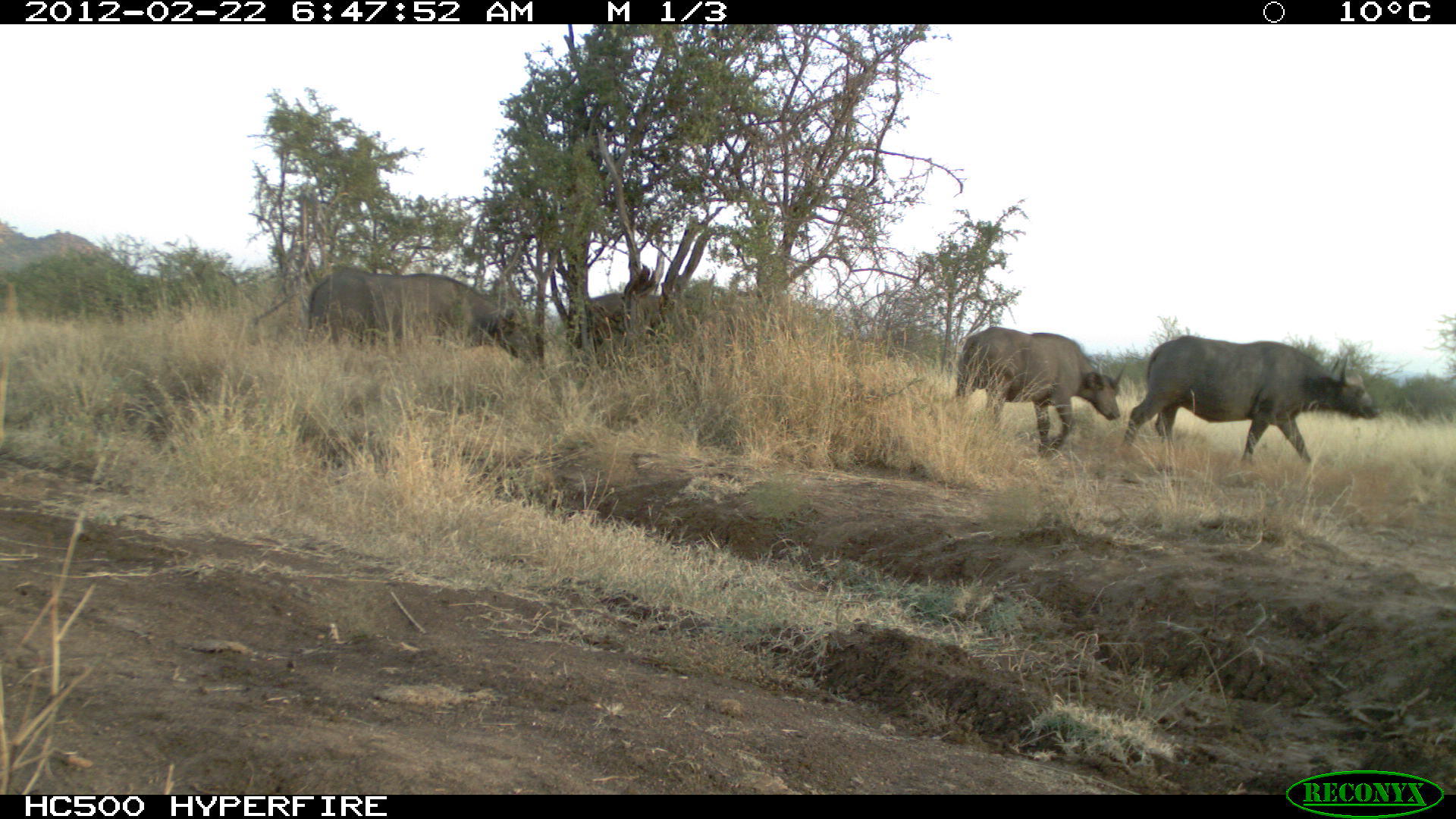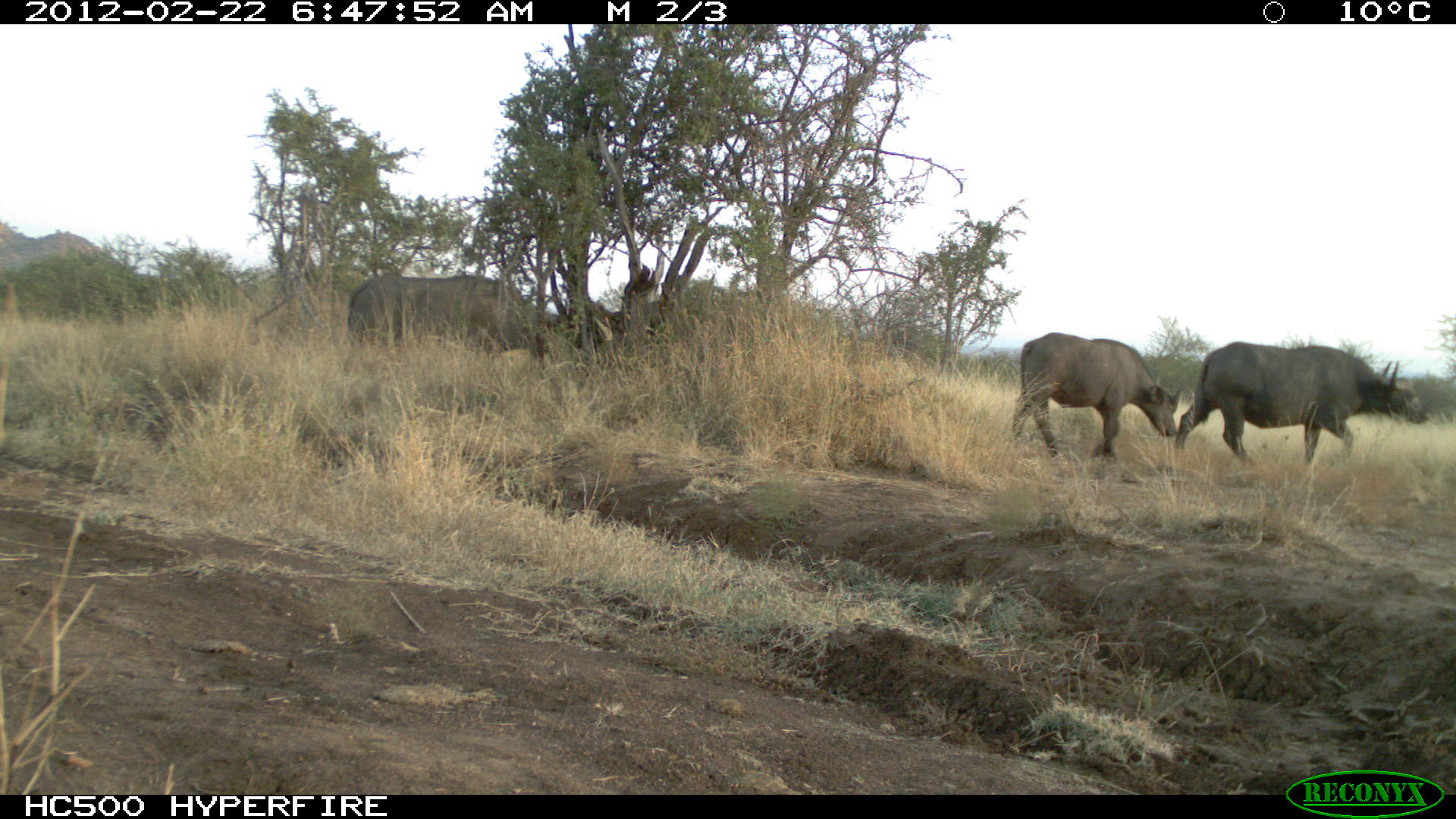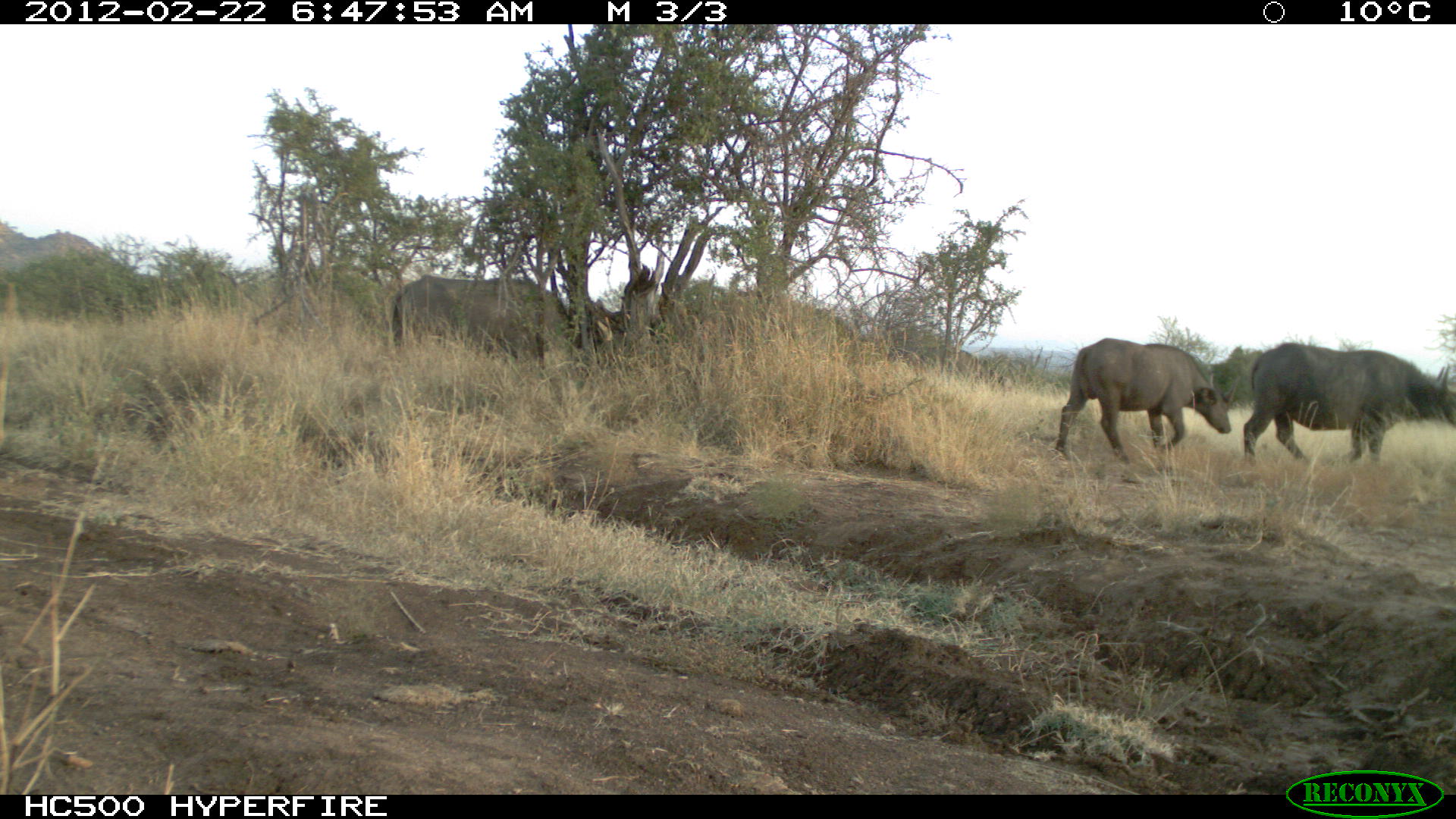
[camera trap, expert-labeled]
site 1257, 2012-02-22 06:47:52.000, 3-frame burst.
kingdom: Animalia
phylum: Chordata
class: Mammalia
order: Artiodactyla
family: Bovidae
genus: Syncerus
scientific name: Syncerus caffer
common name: african buffalo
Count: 4.